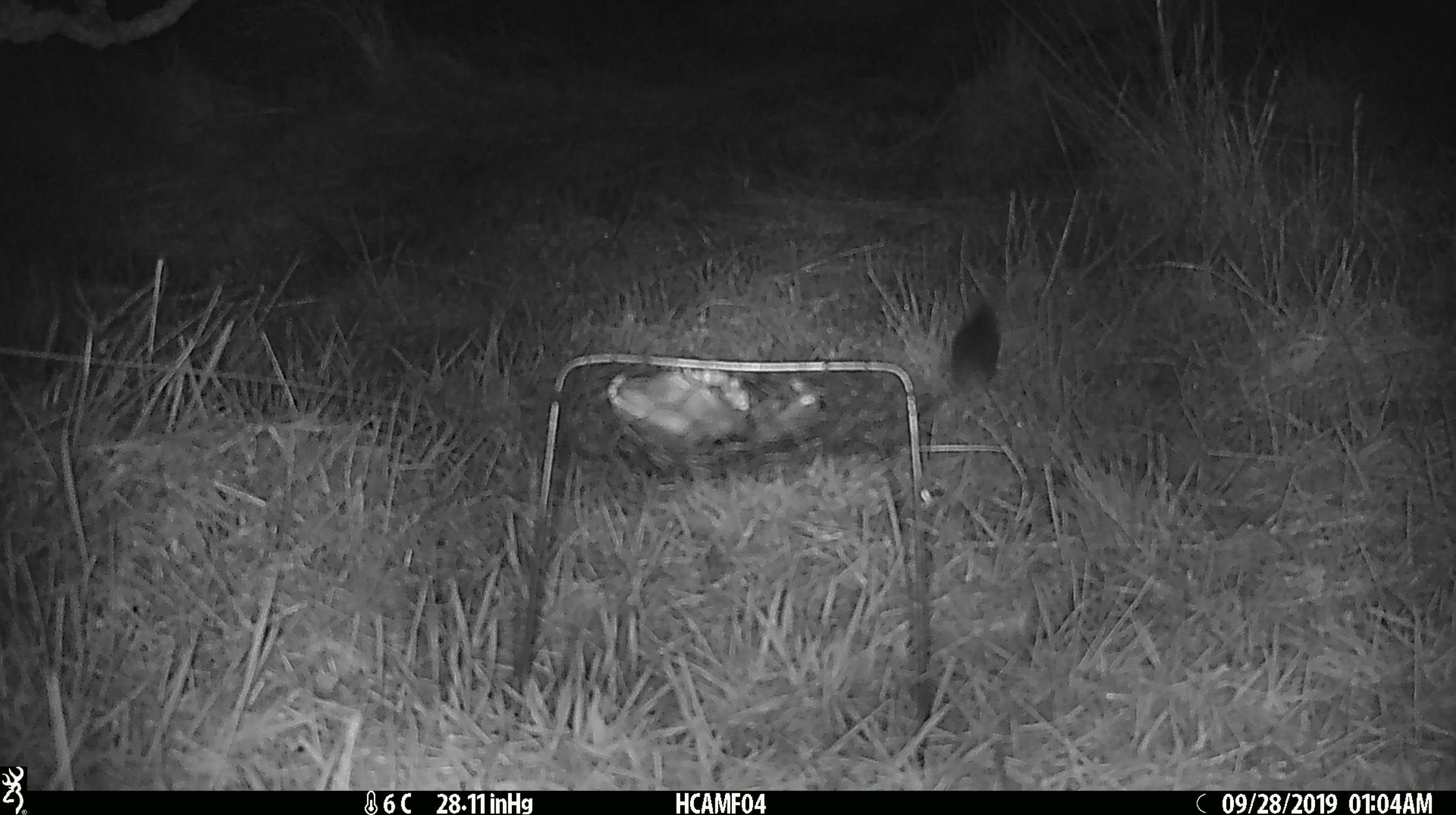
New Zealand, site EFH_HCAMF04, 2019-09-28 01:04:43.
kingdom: Animalia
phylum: Chordata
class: Mammalia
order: Rodentia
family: Muridae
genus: Mus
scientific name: Mus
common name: mouse